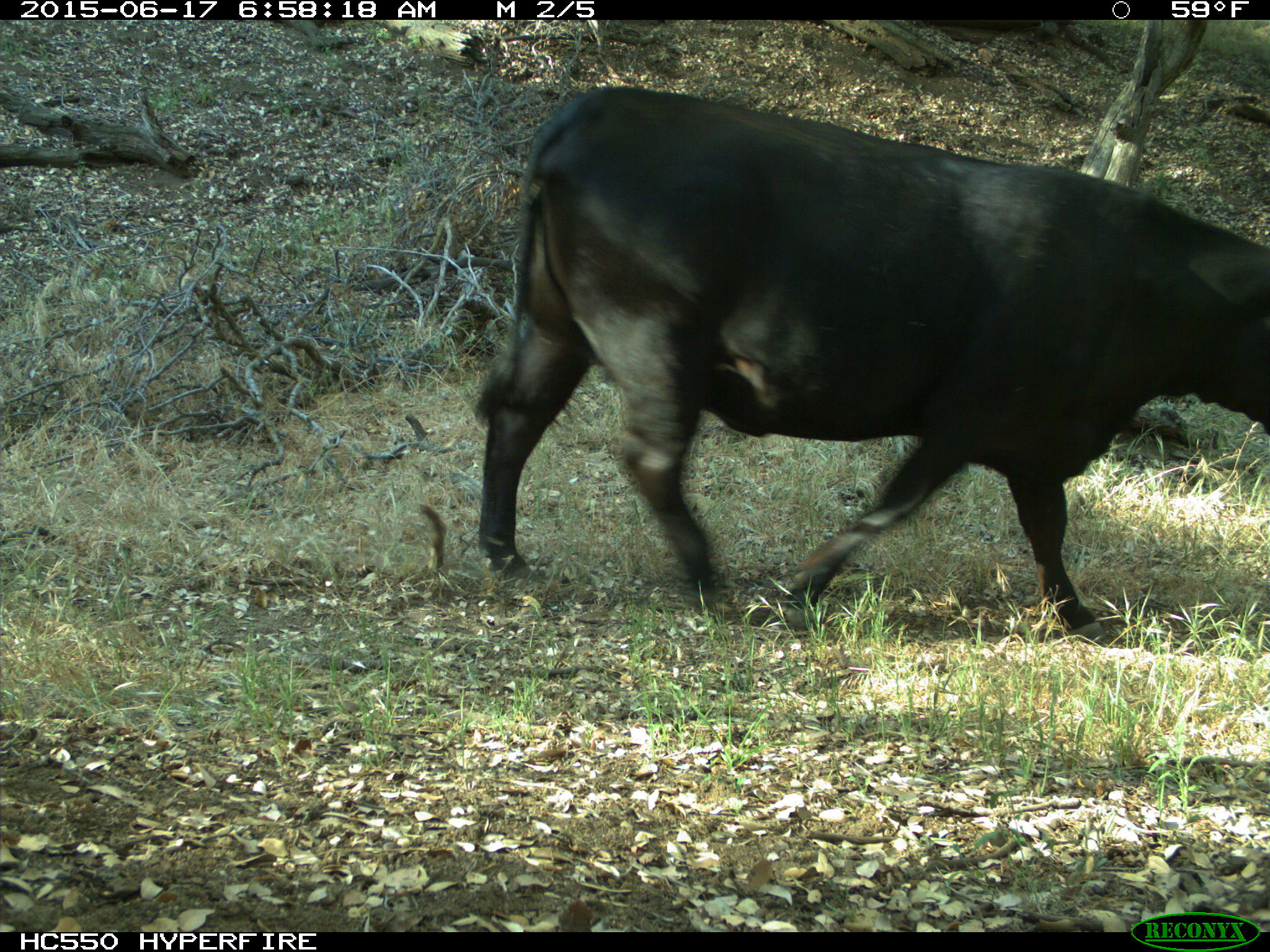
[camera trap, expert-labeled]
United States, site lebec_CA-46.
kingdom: Animalia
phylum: Chordata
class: Mammalia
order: Artiodactyla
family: Bovidae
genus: Bos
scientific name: Bos taurus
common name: domestic cow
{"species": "Bos taurus (domestic cow)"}